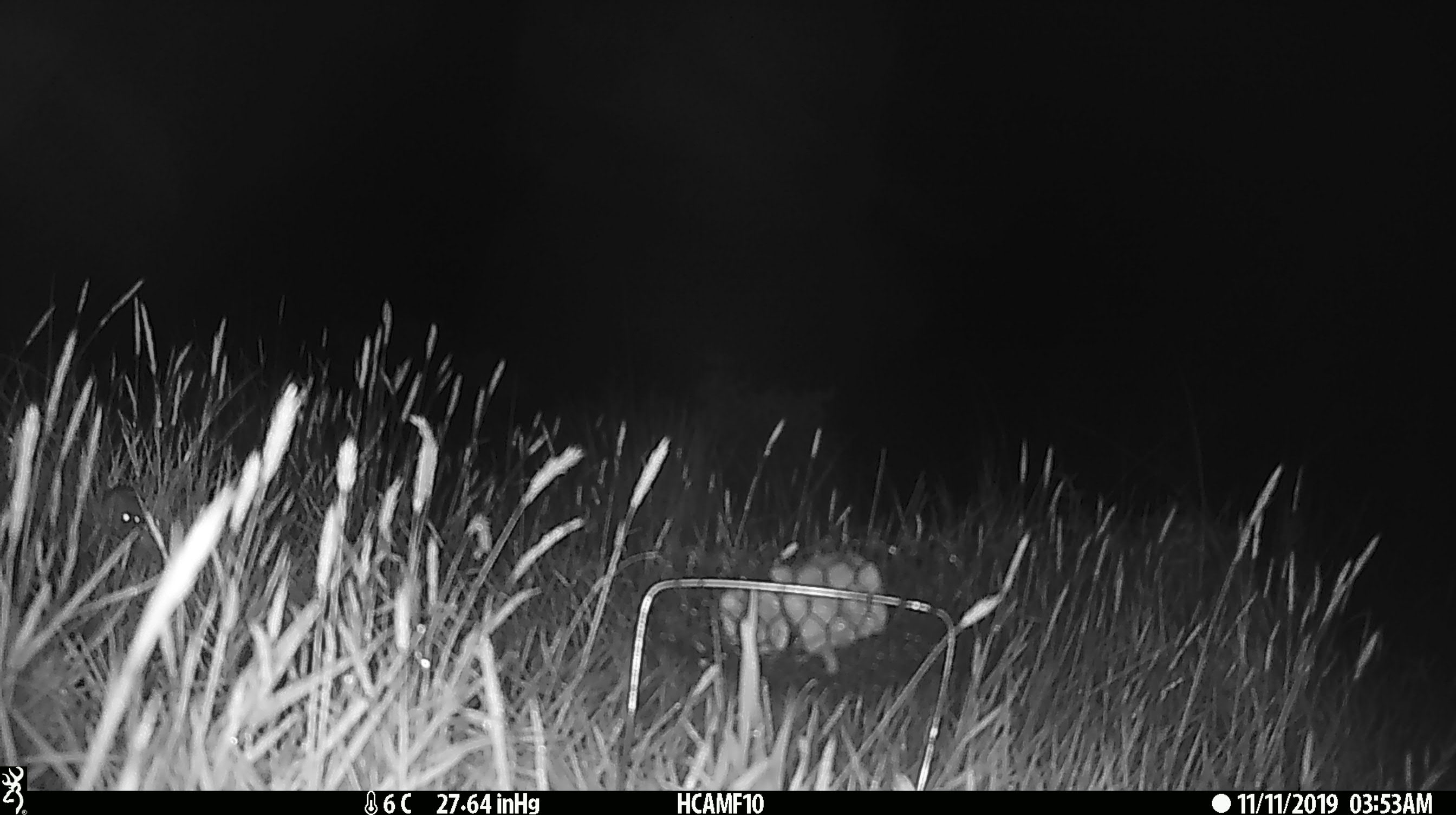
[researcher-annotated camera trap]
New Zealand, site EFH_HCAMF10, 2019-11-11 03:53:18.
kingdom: Animalia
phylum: Chordata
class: Mammalia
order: Rodentia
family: Muridae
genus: Mus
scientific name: Mus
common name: mouse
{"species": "mouse (Mus)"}